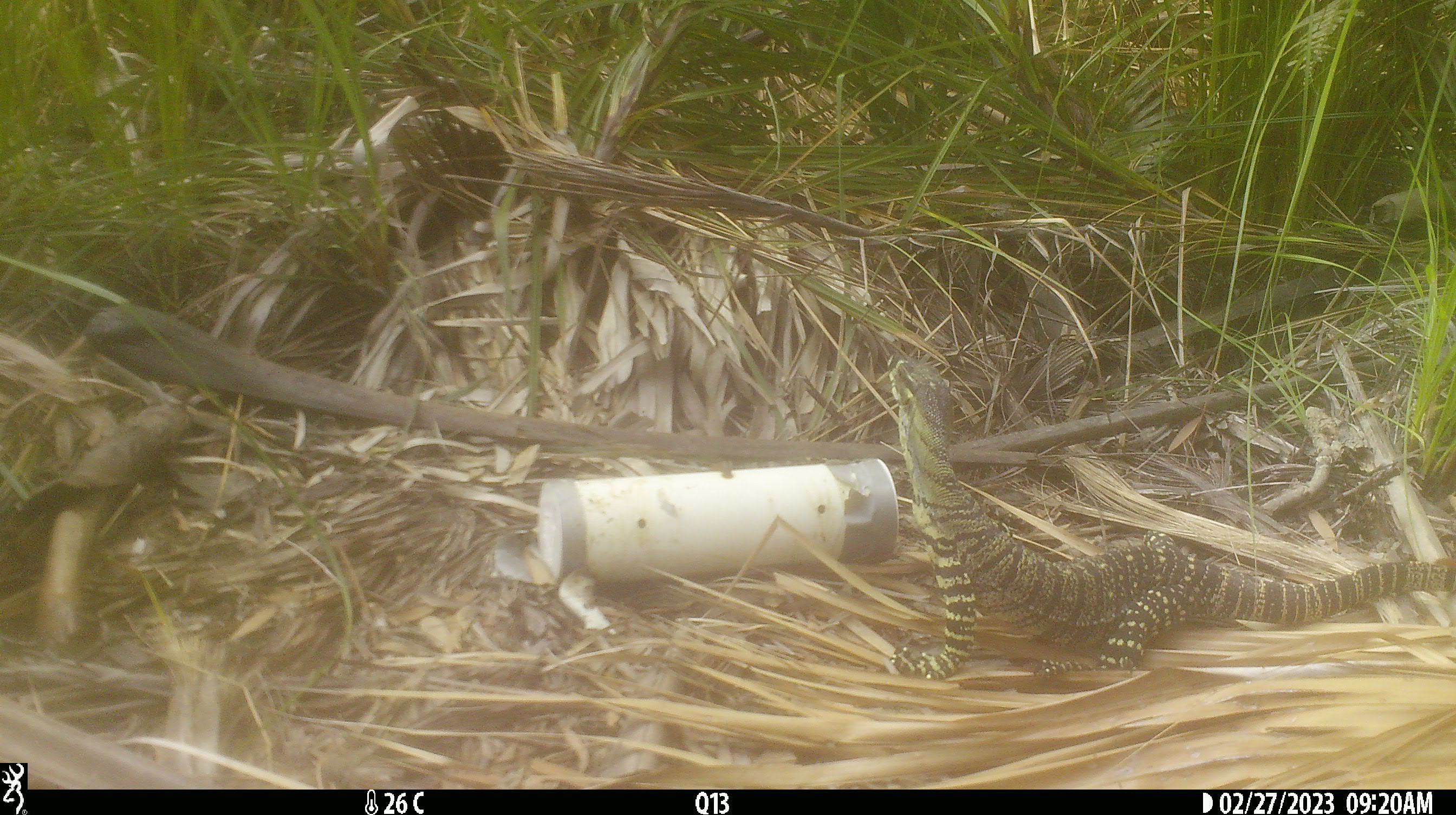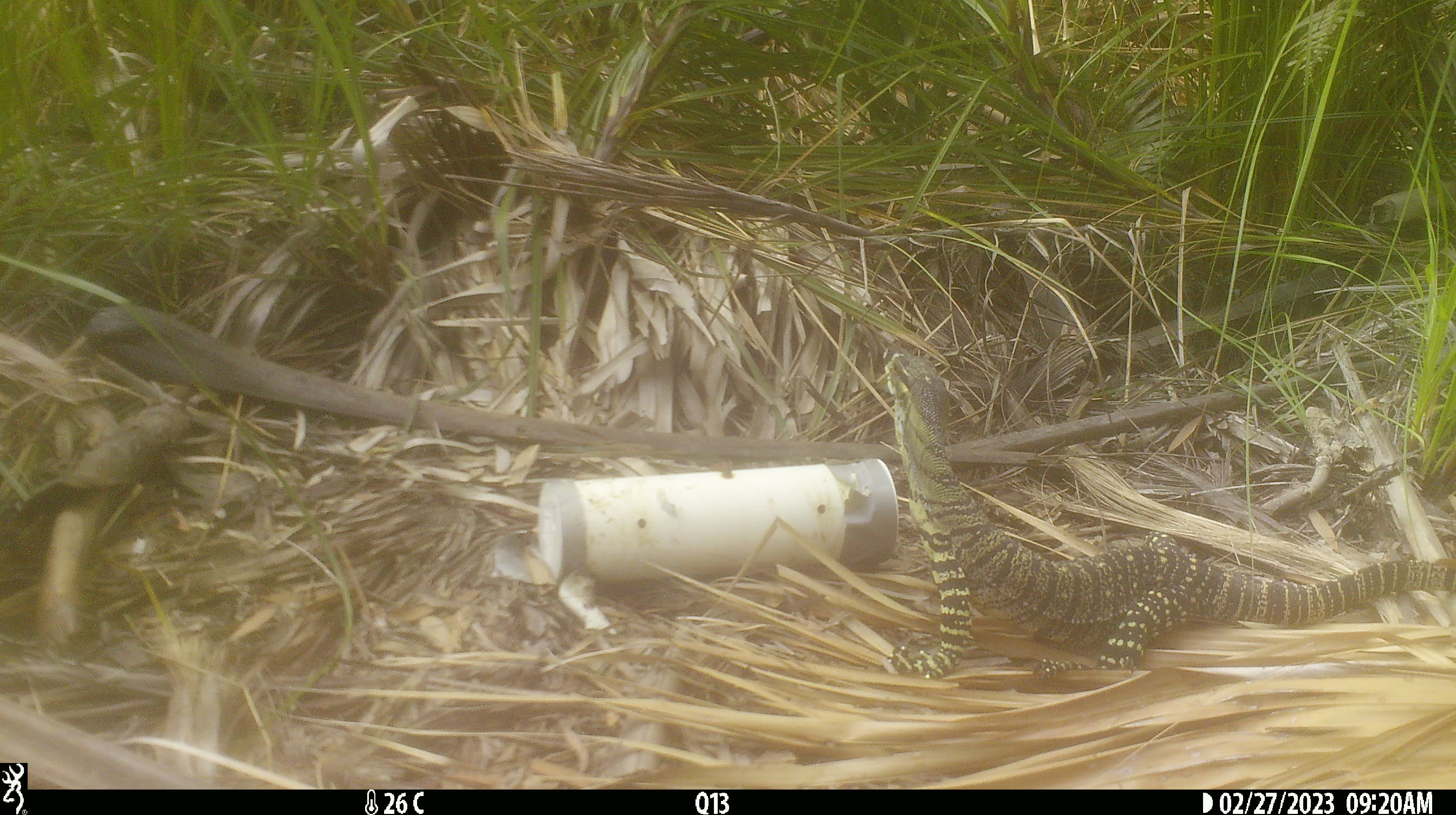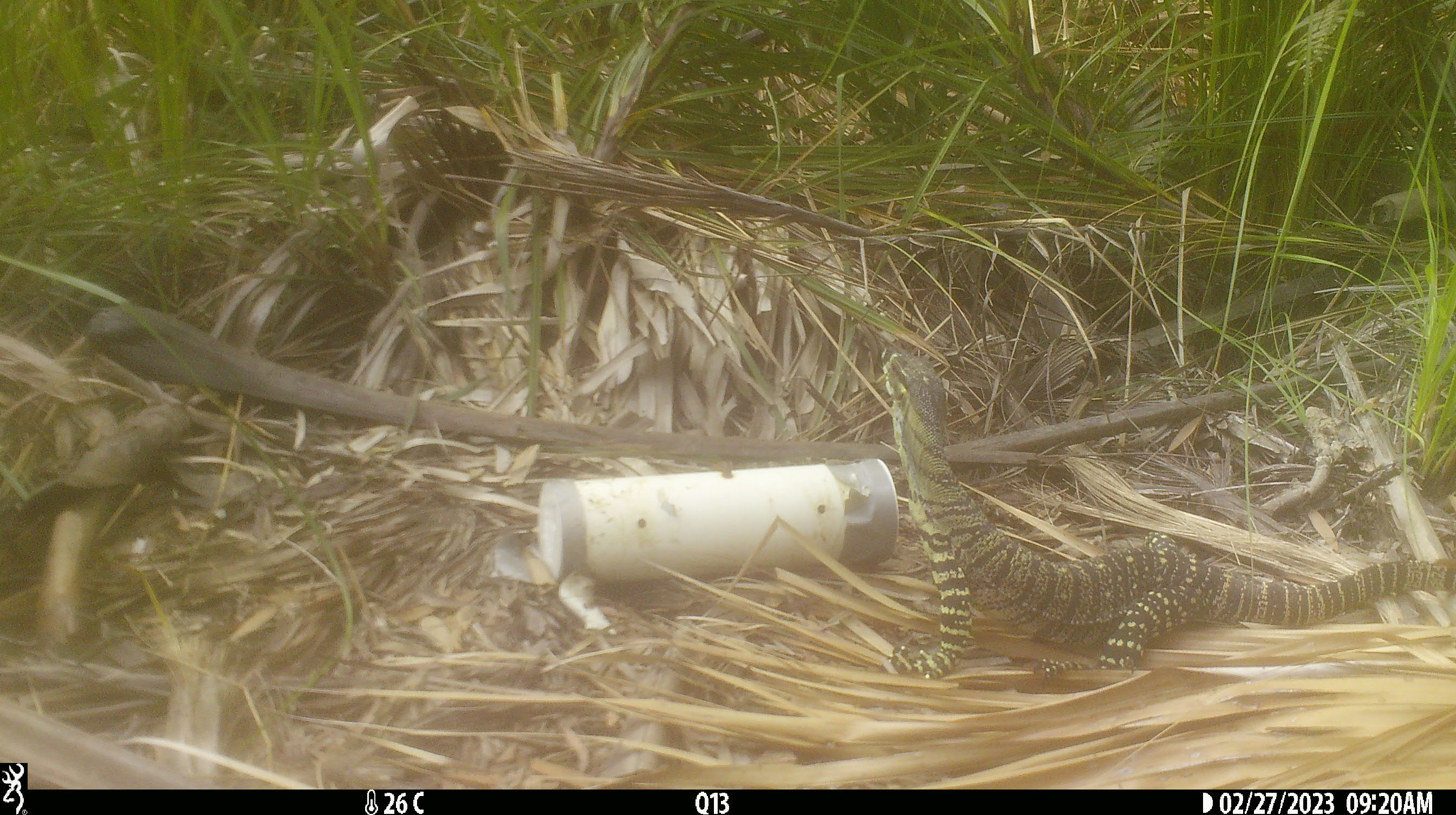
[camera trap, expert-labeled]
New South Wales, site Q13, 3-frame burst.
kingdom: Animalia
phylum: Chordata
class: Reptilia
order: Squamata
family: Varanidae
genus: Varanus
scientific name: Varanus varius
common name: lace monitor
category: goanna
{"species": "goanna (lace monitor) (Varanus varius)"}